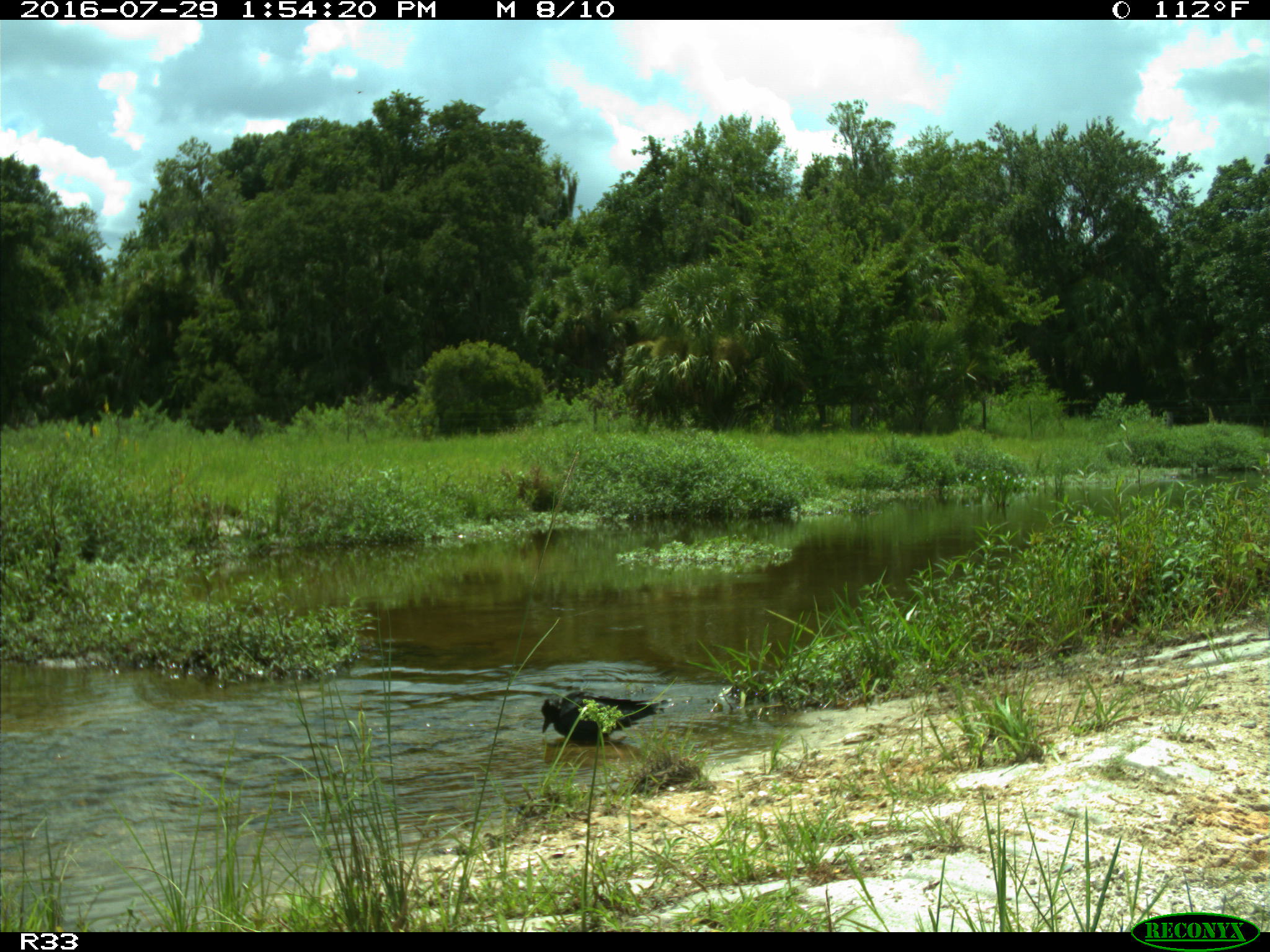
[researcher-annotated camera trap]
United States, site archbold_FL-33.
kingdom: Animalia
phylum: Chordata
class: Aves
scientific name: Aves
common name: birds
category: unidentified bird